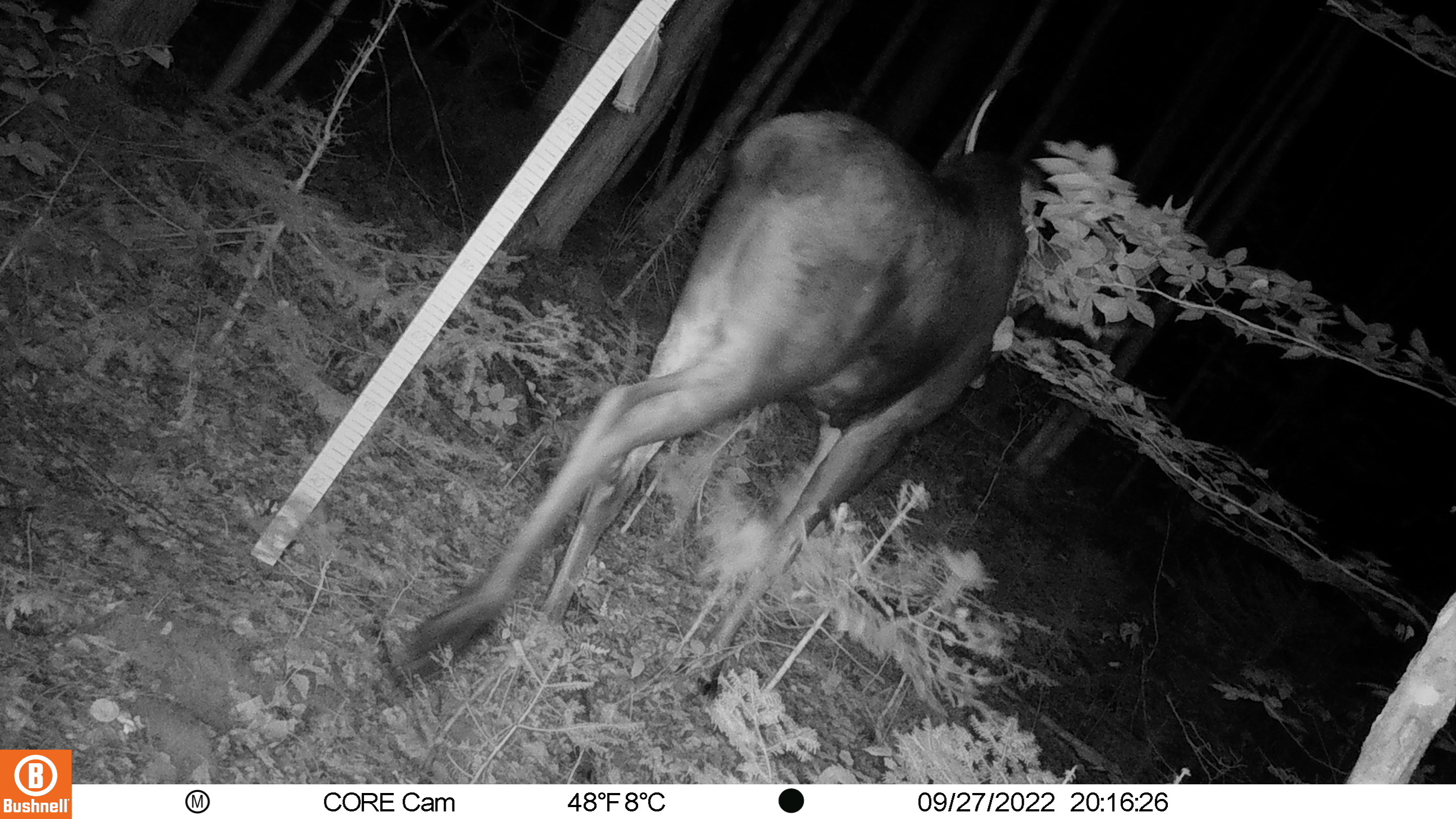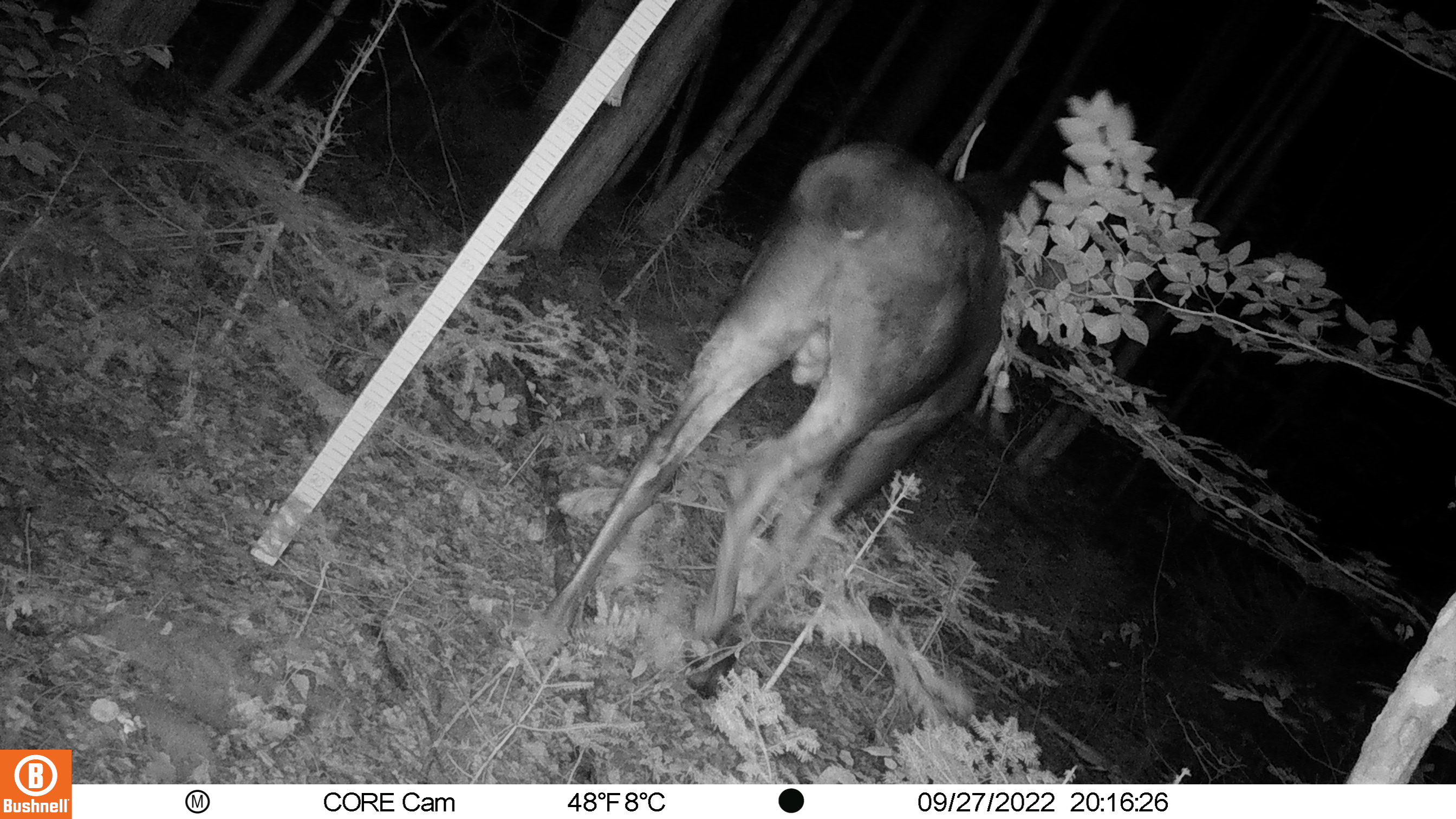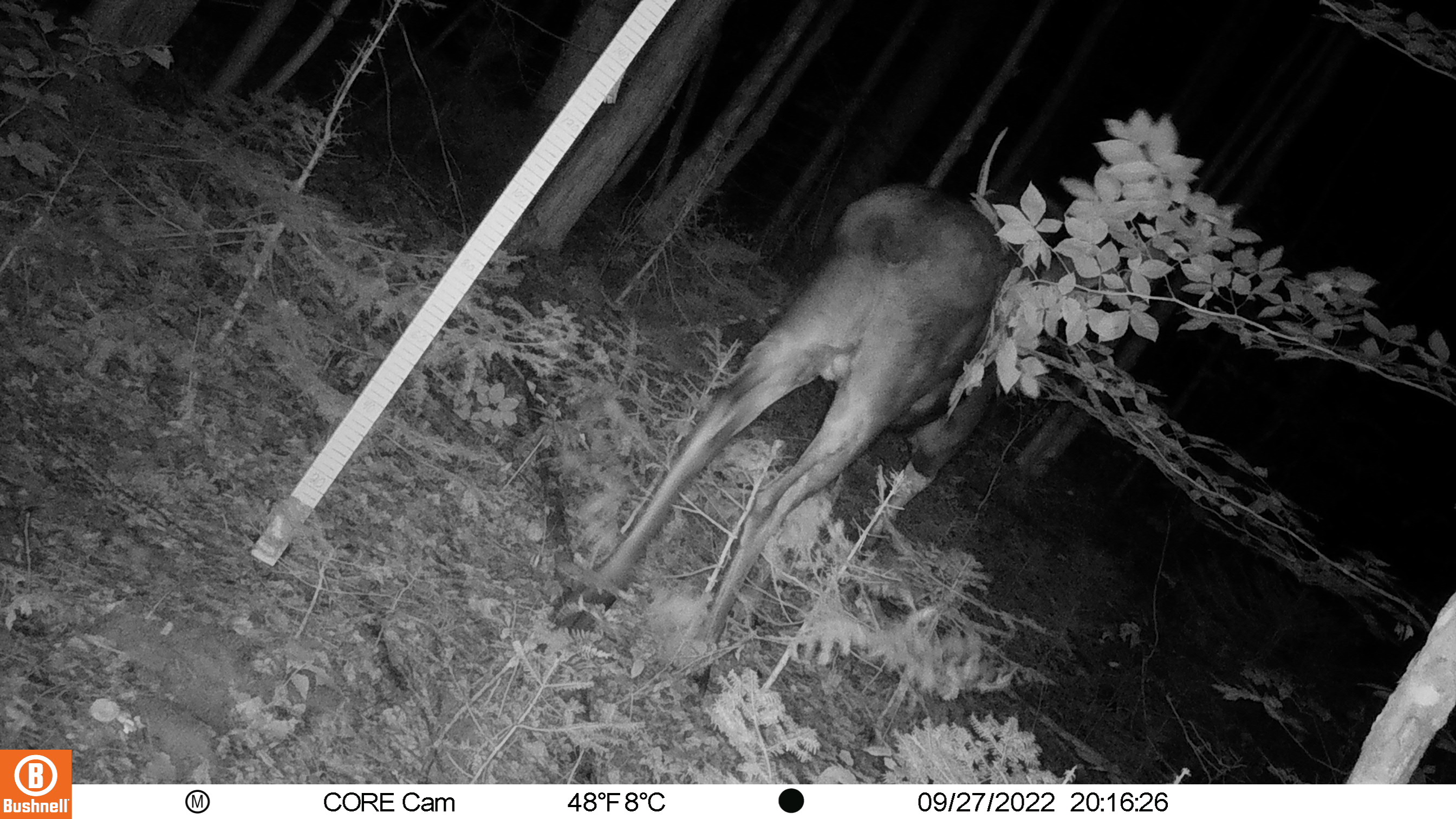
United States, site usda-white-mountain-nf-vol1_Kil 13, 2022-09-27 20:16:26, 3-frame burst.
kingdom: Animalia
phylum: Chordata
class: Mammalia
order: Artiodactyla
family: Cervidae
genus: Alces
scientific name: Alces alces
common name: moose